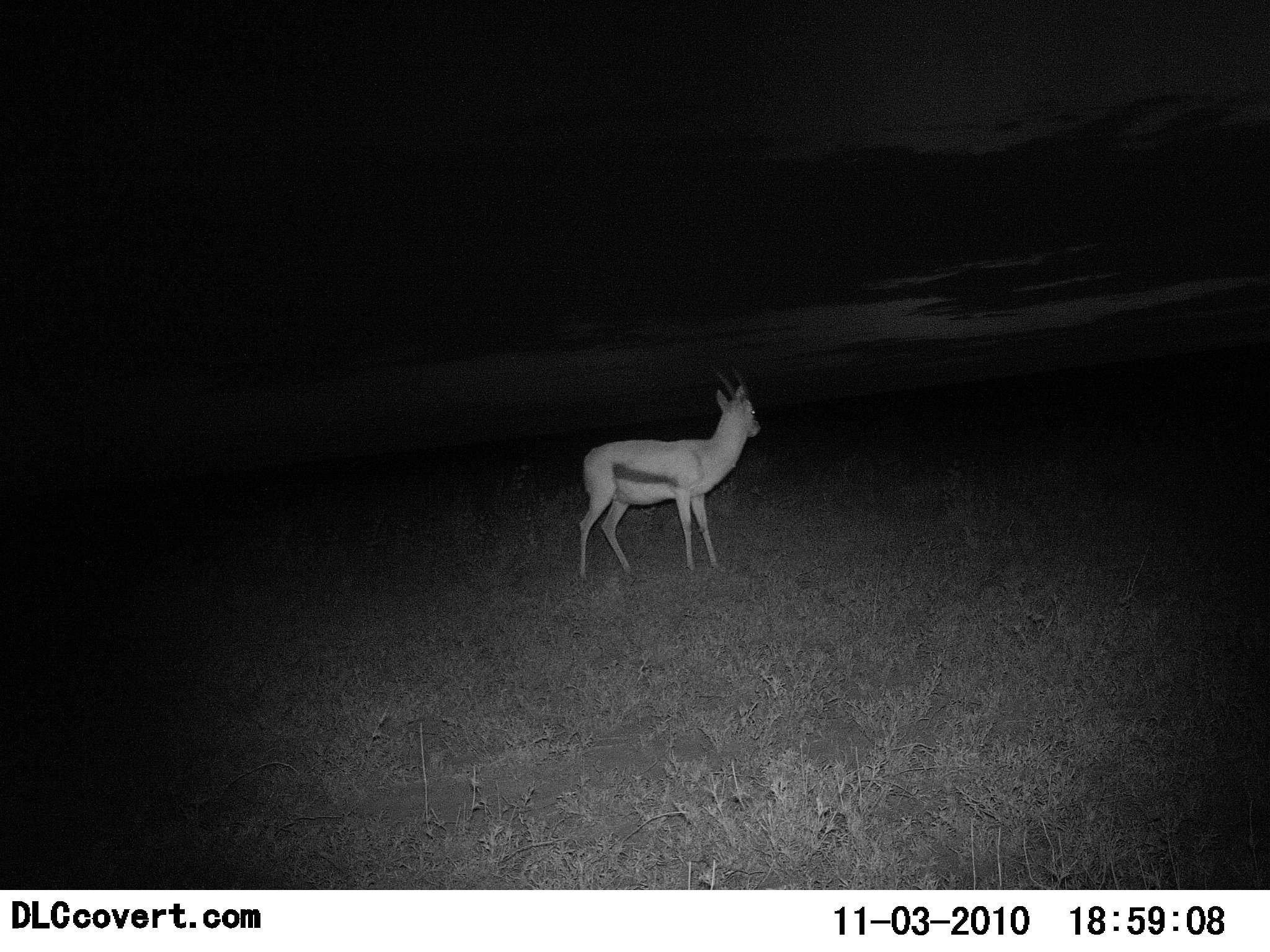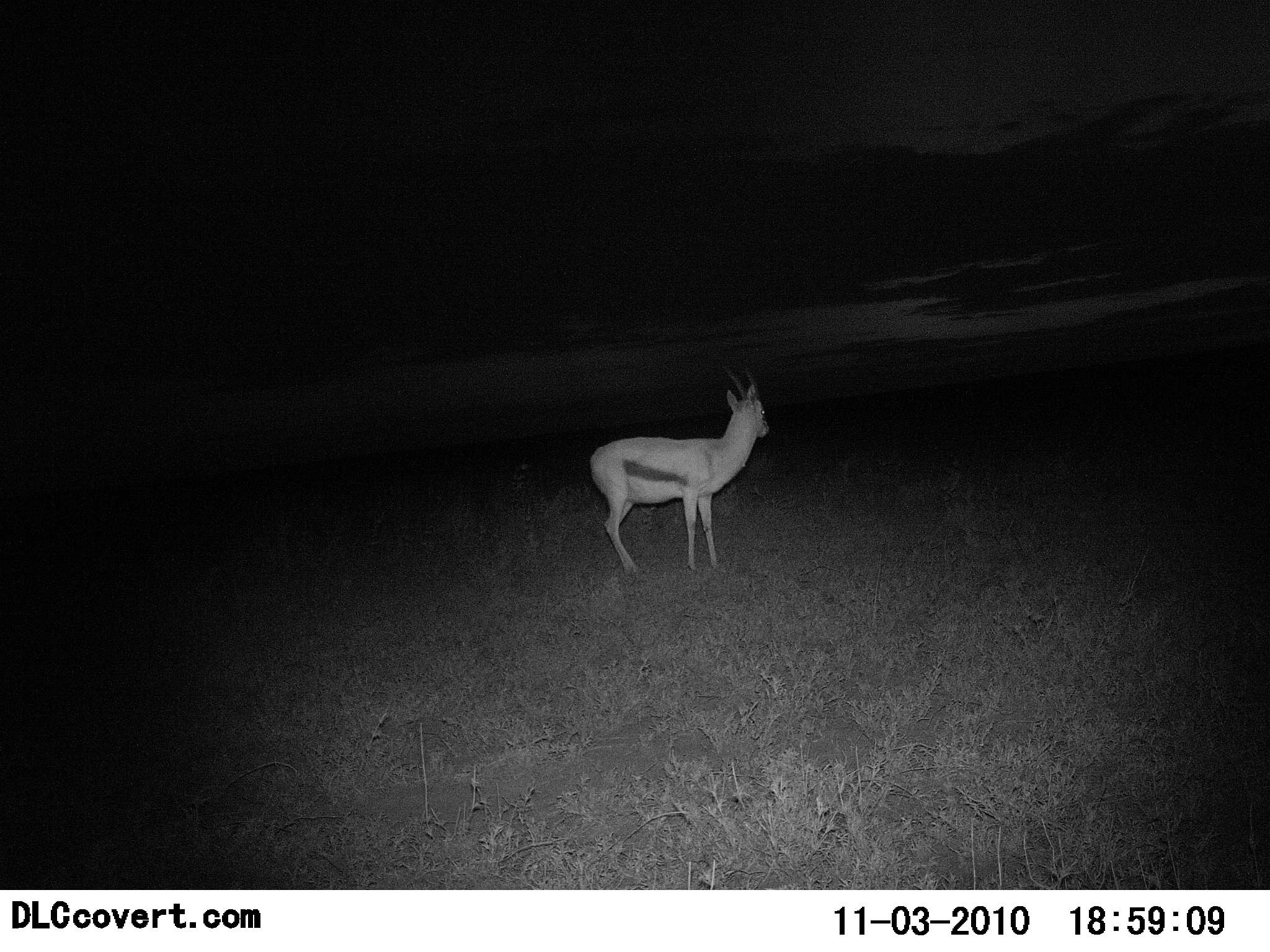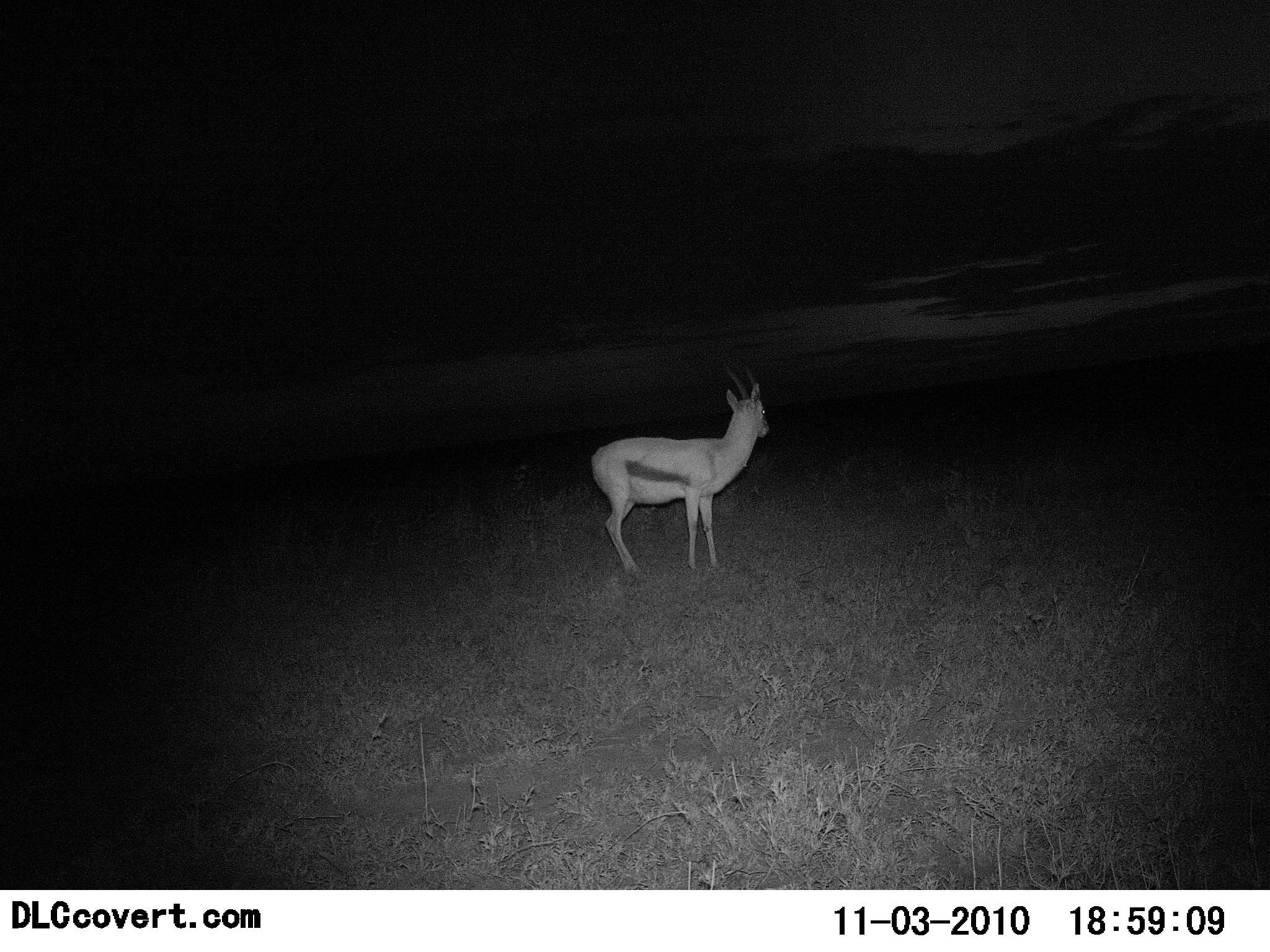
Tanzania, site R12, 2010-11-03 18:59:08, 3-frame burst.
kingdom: Animalia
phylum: Chordata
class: Mammalia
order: Artiodactyla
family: Bovidae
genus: Eudorcas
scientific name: Eudorcas thomsonii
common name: thomson's gazelle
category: gazellethomsons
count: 1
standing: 88%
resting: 0%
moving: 12%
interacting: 0%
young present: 0%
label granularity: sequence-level